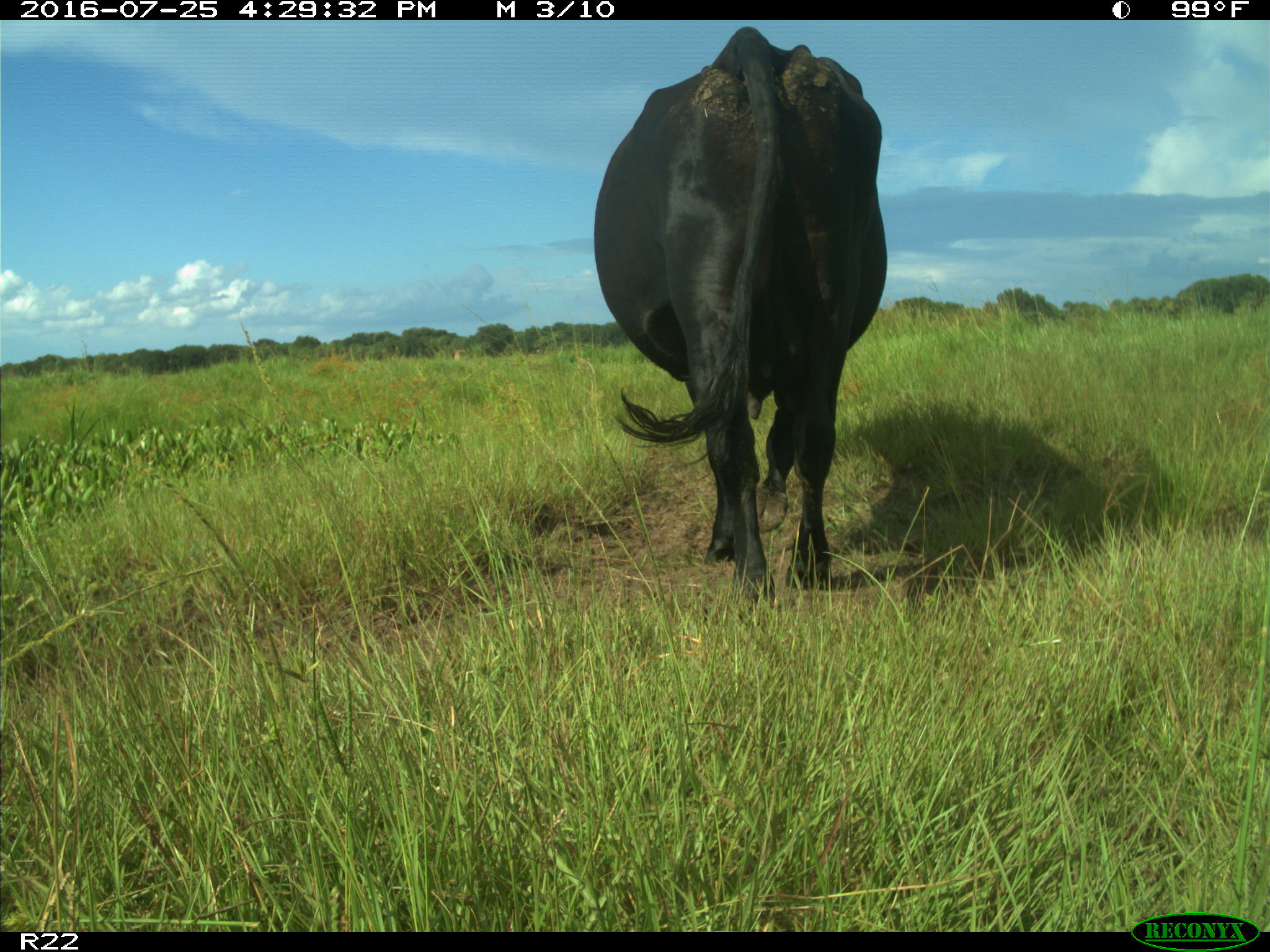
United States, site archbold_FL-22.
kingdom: Animalia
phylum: Chordata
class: Mammalia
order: Artiodactyla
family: Bovidae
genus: Bos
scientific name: Bos taurus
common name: domestic cow